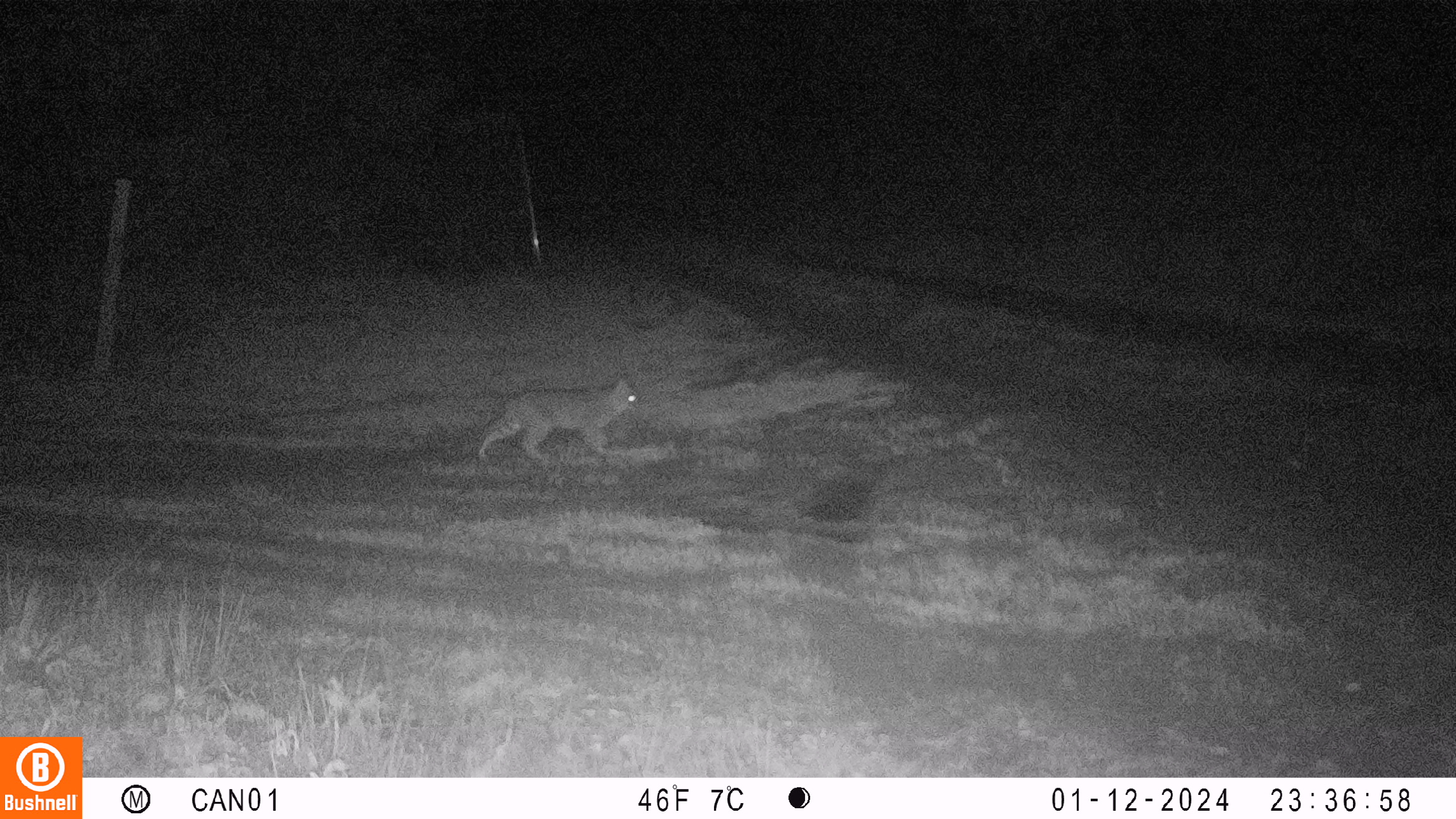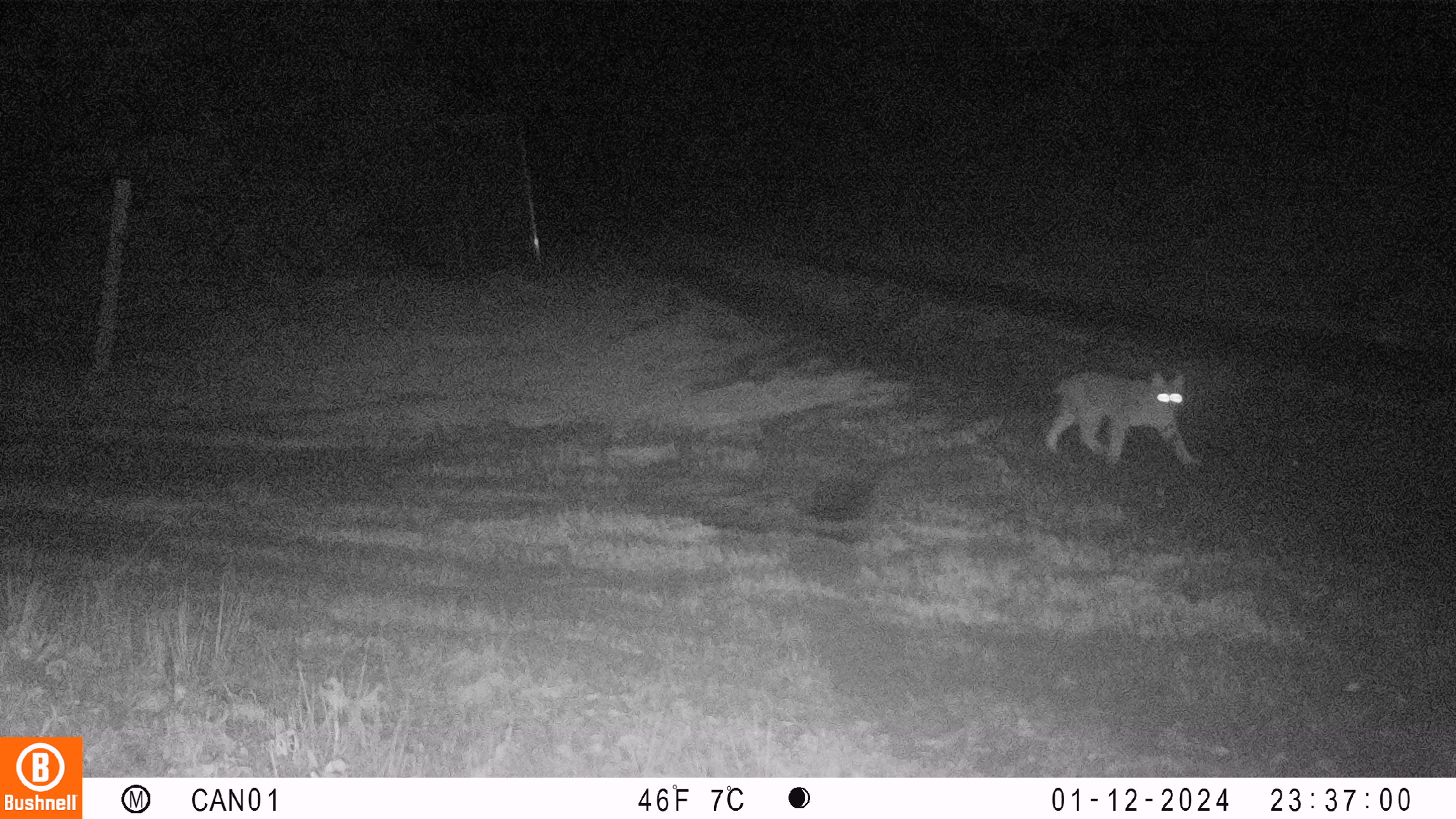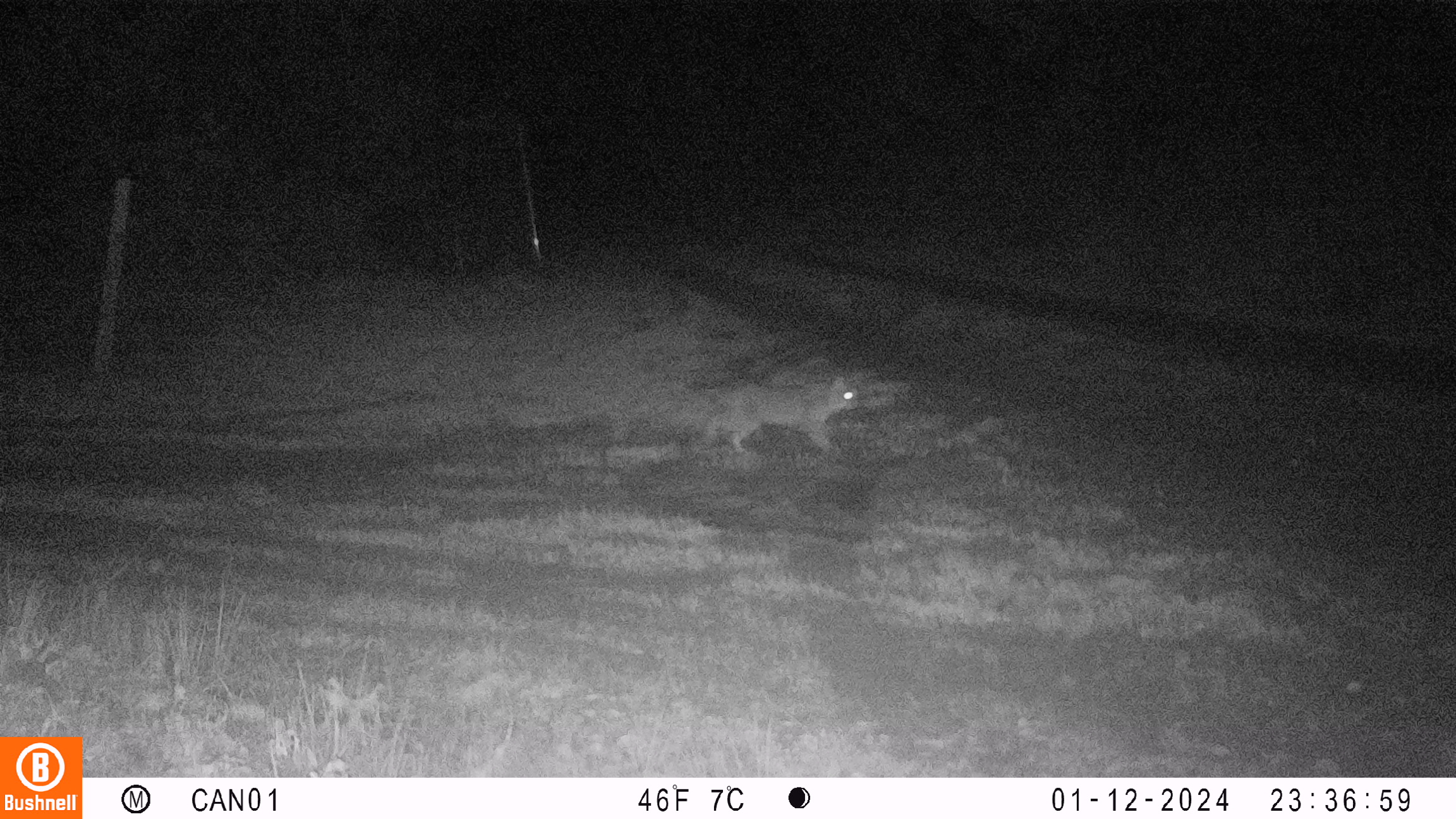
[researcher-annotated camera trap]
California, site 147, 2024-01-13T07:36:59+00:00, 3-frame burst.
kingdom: Animalia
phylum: Chordata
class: Mammalia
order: Carnivora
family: Felidae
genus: Lynx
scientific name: Lynx rufus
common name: bobcat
Bobcat (Lynx rufus).